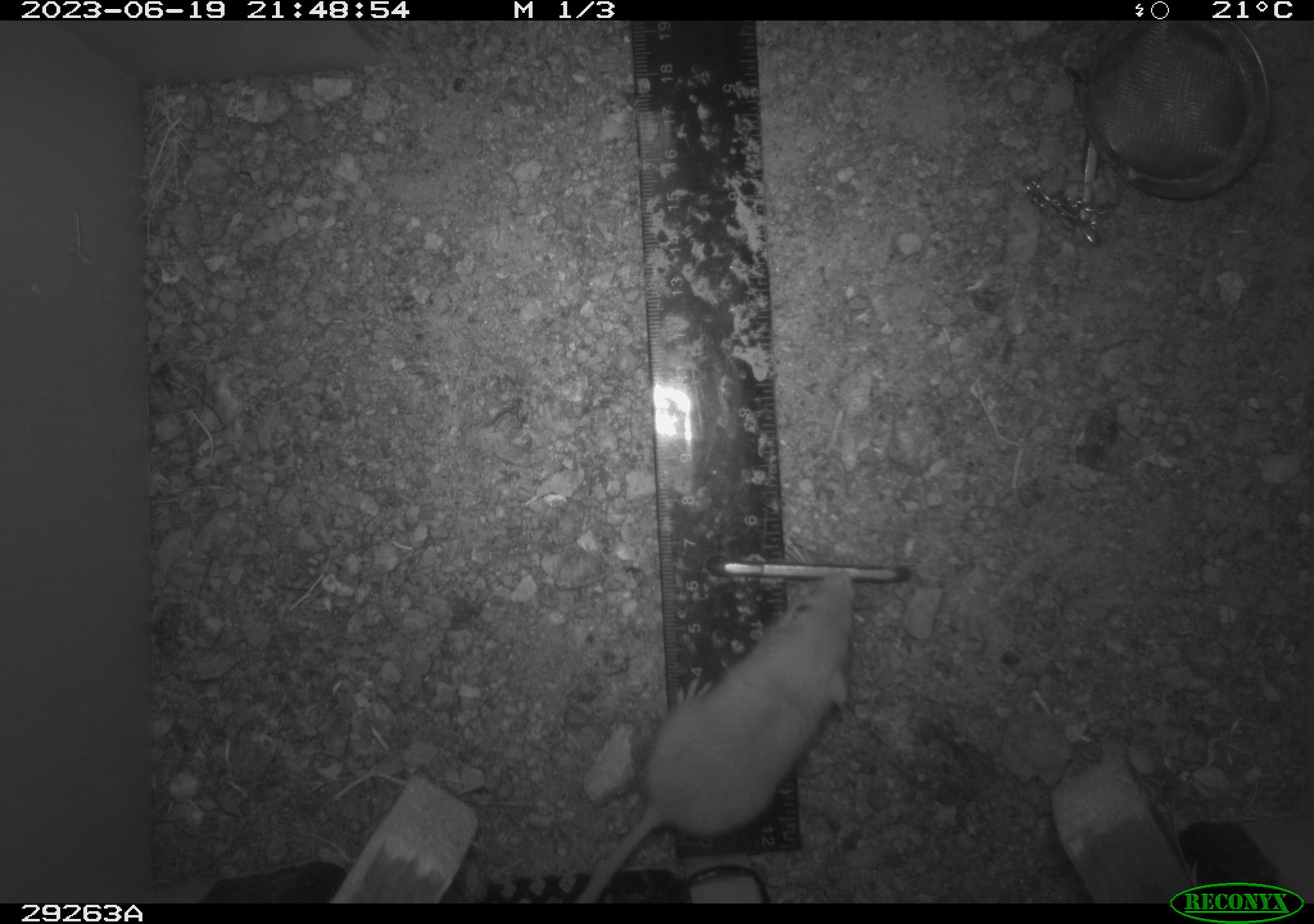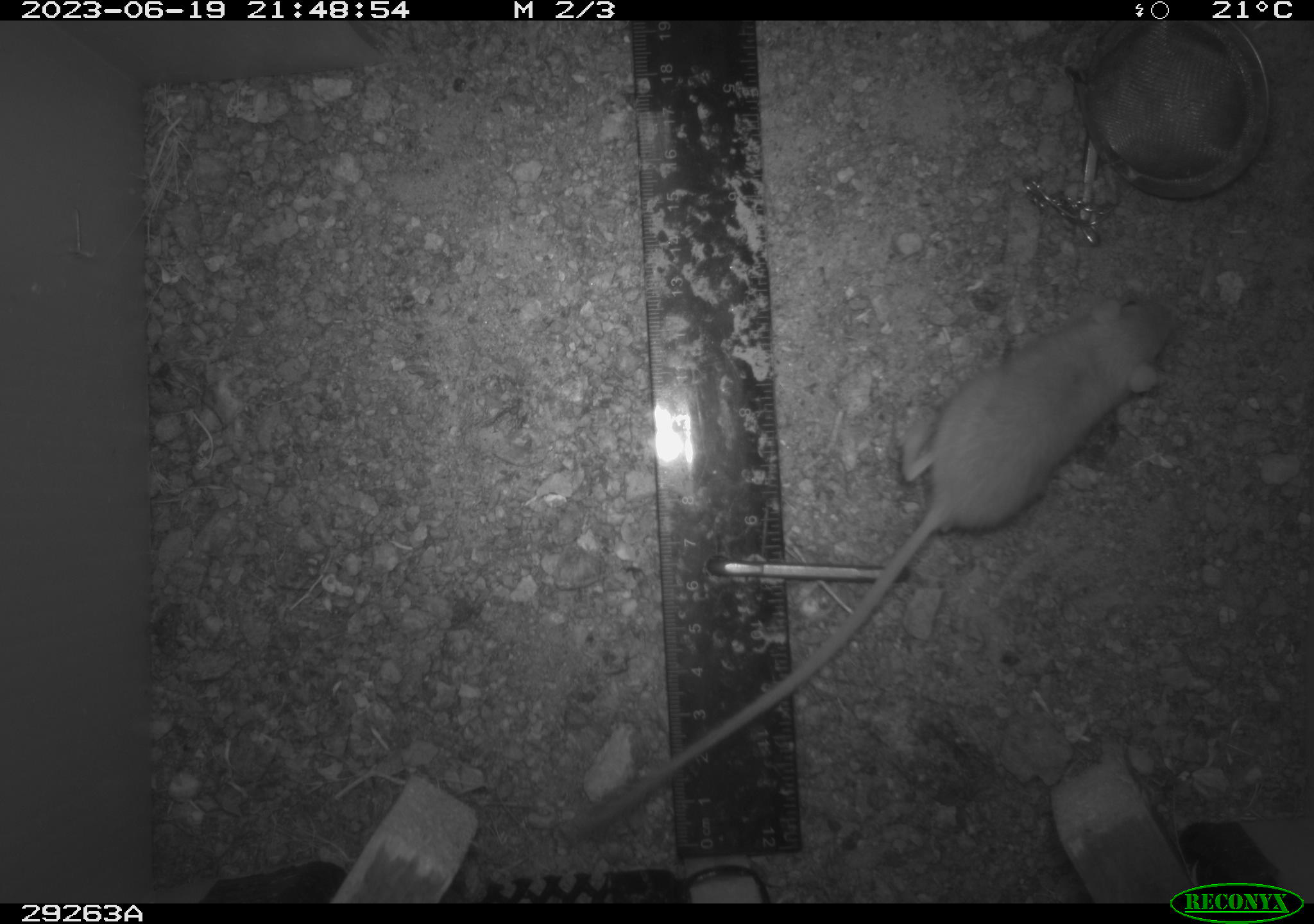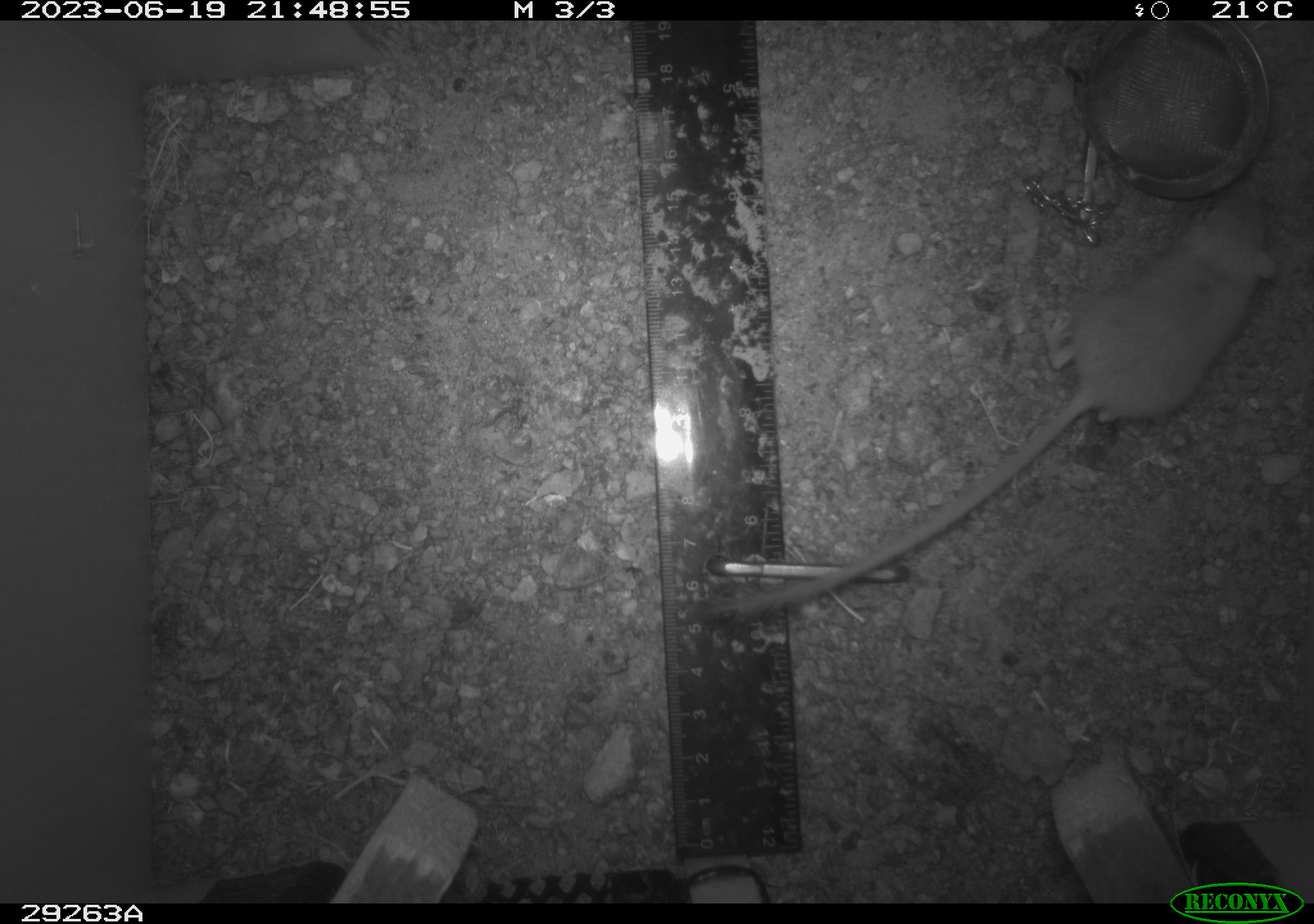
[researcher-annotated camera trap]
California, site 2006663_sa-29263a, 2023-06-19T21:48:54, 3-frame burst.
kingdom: Animalia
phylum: Chordata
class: Mammalia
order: Rodentia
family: Heteromyidae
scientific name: Heteromyidae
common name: kangaroo rats and pocket mice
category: heteromyidae family